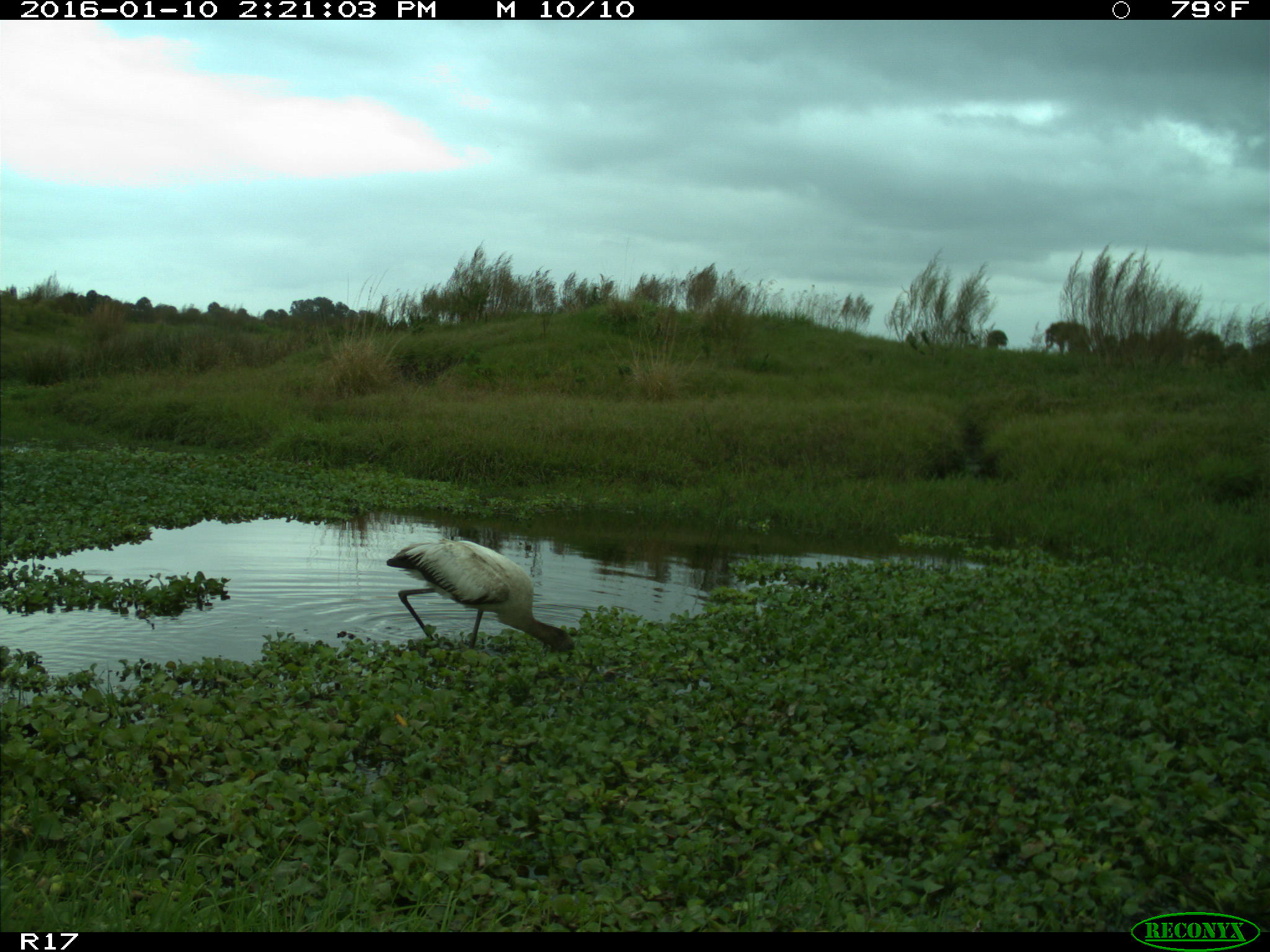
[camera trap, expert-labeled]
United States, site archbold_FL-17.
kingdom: Animalia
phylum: Chordata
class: Aves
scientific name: Aves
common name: birds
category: unidentified bird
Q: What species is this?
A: Unidentified bird (birds) (Aves).